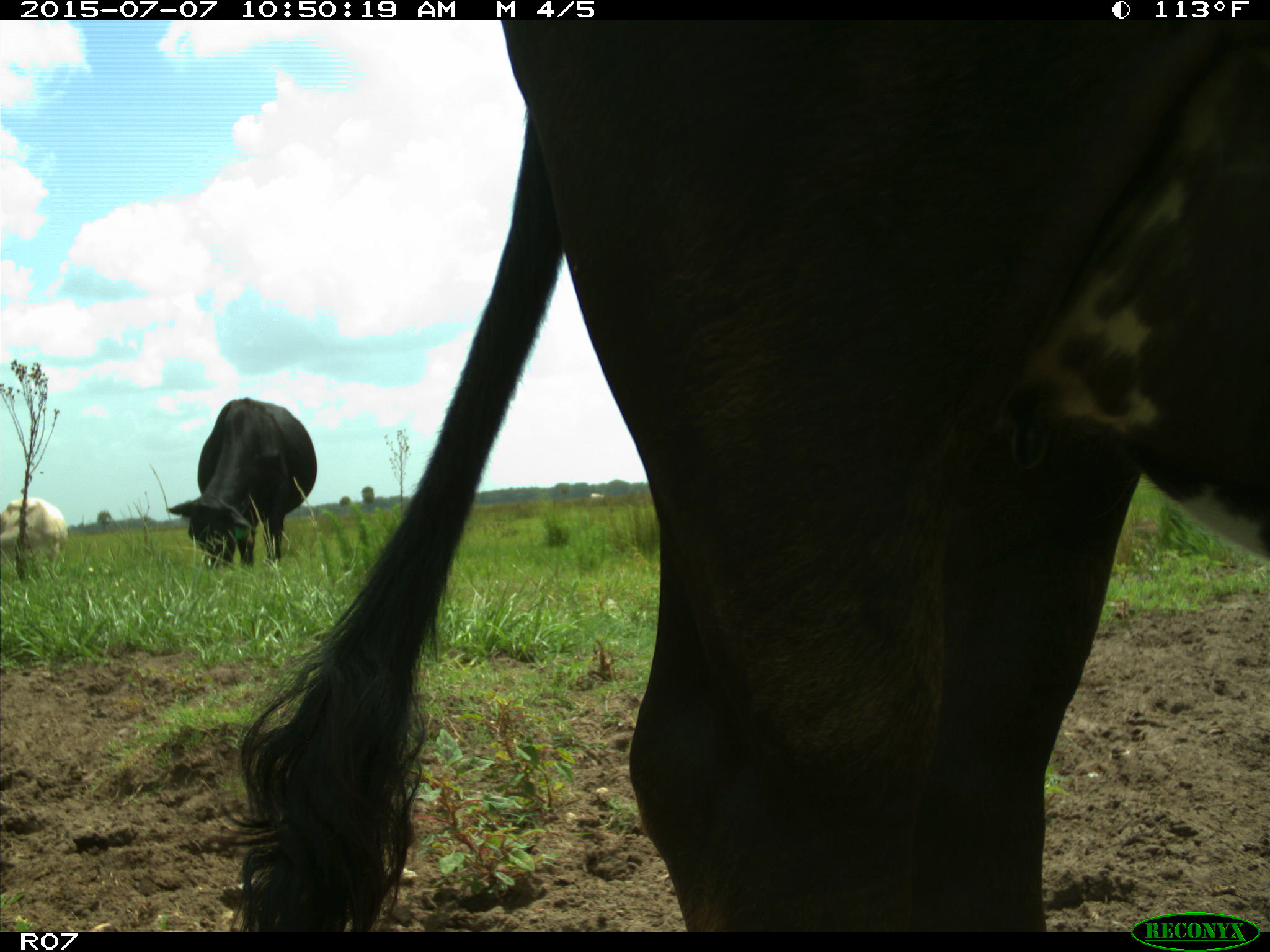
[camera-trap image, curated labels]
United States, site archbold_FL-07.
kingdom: Animalia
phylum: Chordata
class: Mammalia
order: Artiodactyla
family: Bovidae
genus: Bos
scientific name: Bos taurus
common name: domestic cow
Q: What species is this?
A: Bos taurus (domestic cow).